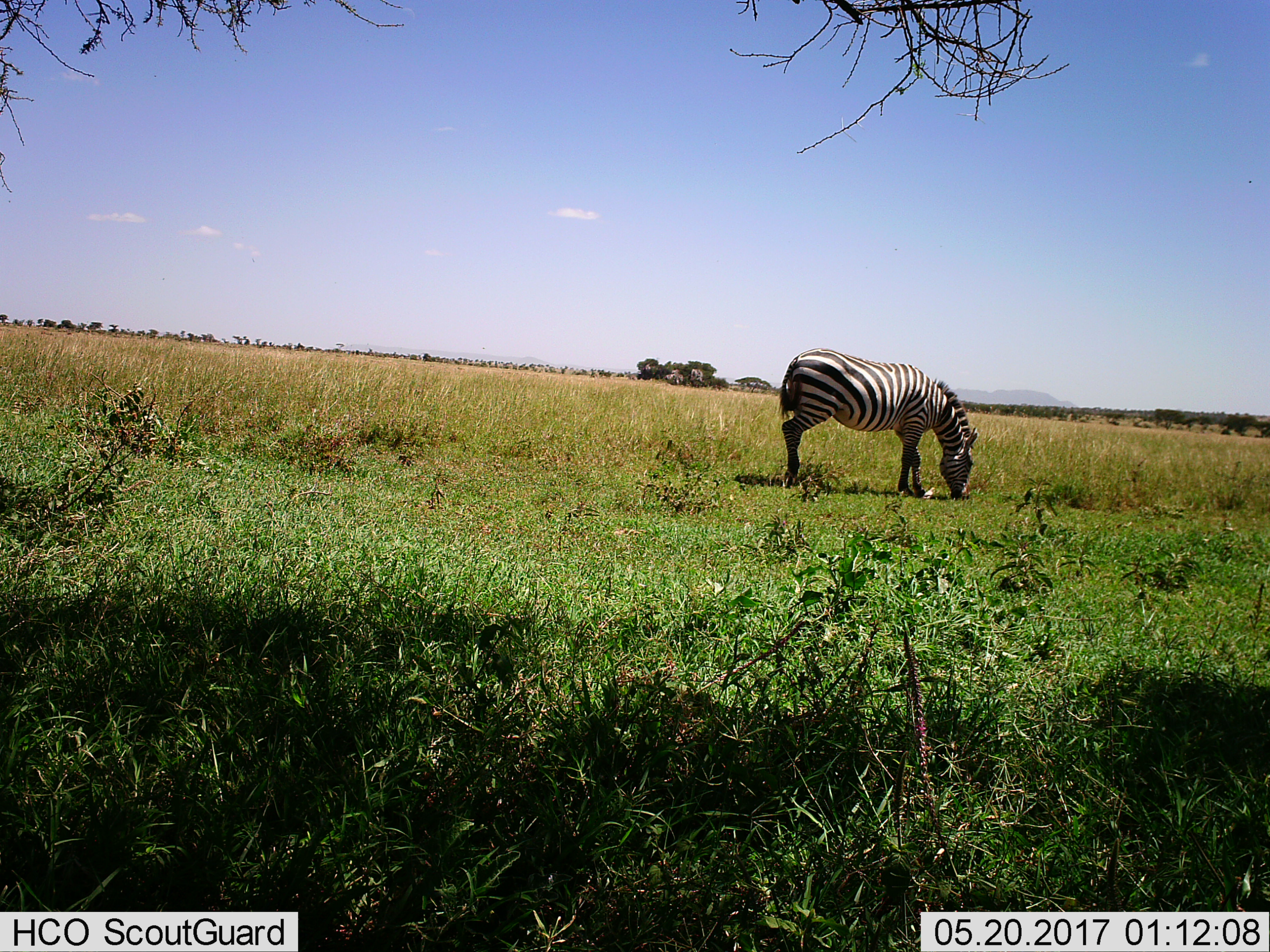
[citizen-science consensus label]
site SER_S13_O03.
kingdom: Animalia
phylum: Chordata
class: Mammalia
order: Perissodactyla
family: Equidae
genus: Equus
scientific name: Equus quagga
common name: plains zebra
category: zebraplains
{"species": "zebraplains (plains zebra) (Equus quagga)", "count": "1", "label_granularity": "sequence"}